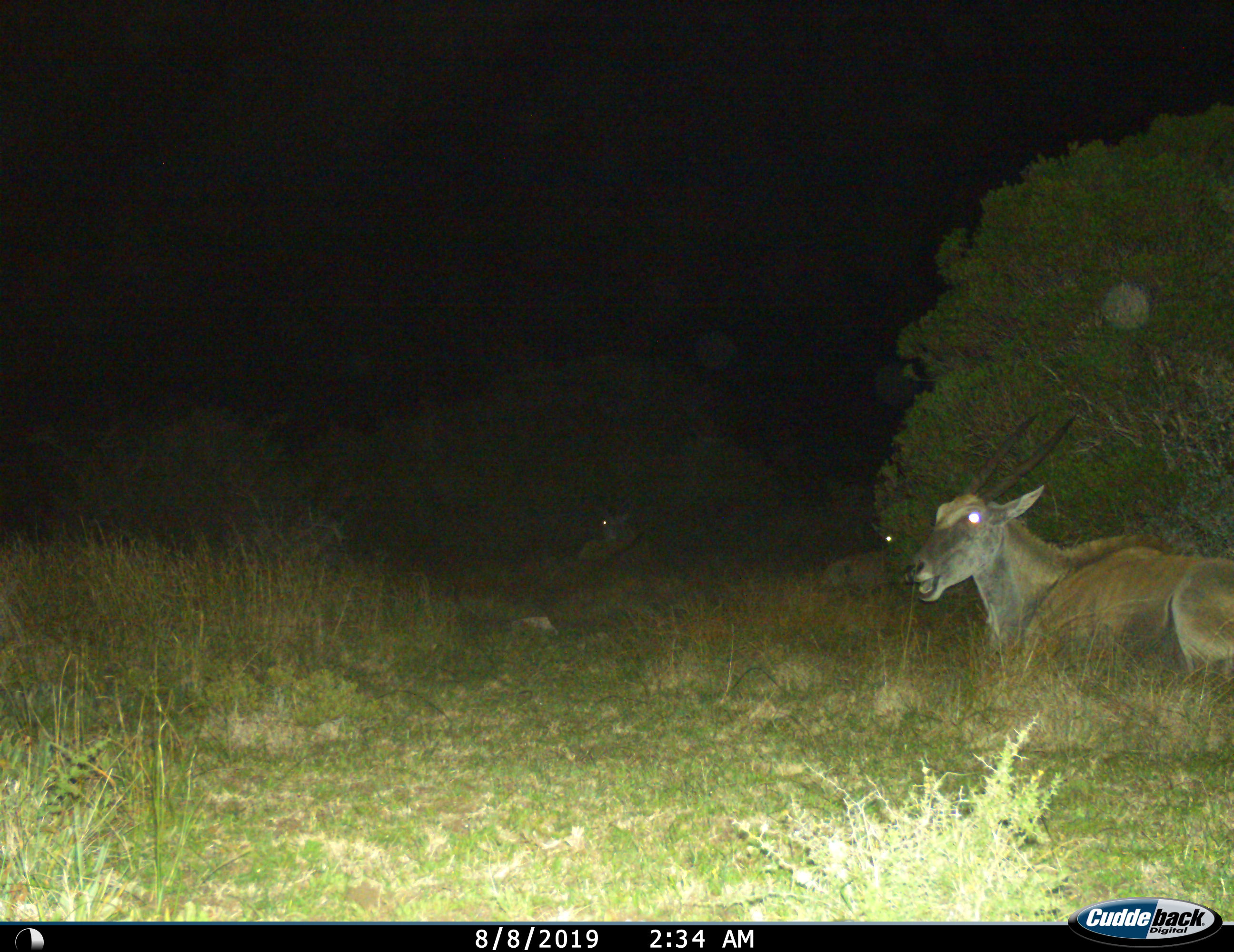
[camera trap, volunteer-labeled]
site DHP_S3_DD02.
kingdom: Animalia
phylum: Chordata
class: Mammalia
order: Artiodactyla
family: Bovidae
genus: Tragelaphus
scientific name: Tragelaphus oryx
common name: eland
Eland (Tragelaphus oryx), count 2. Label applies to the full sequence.